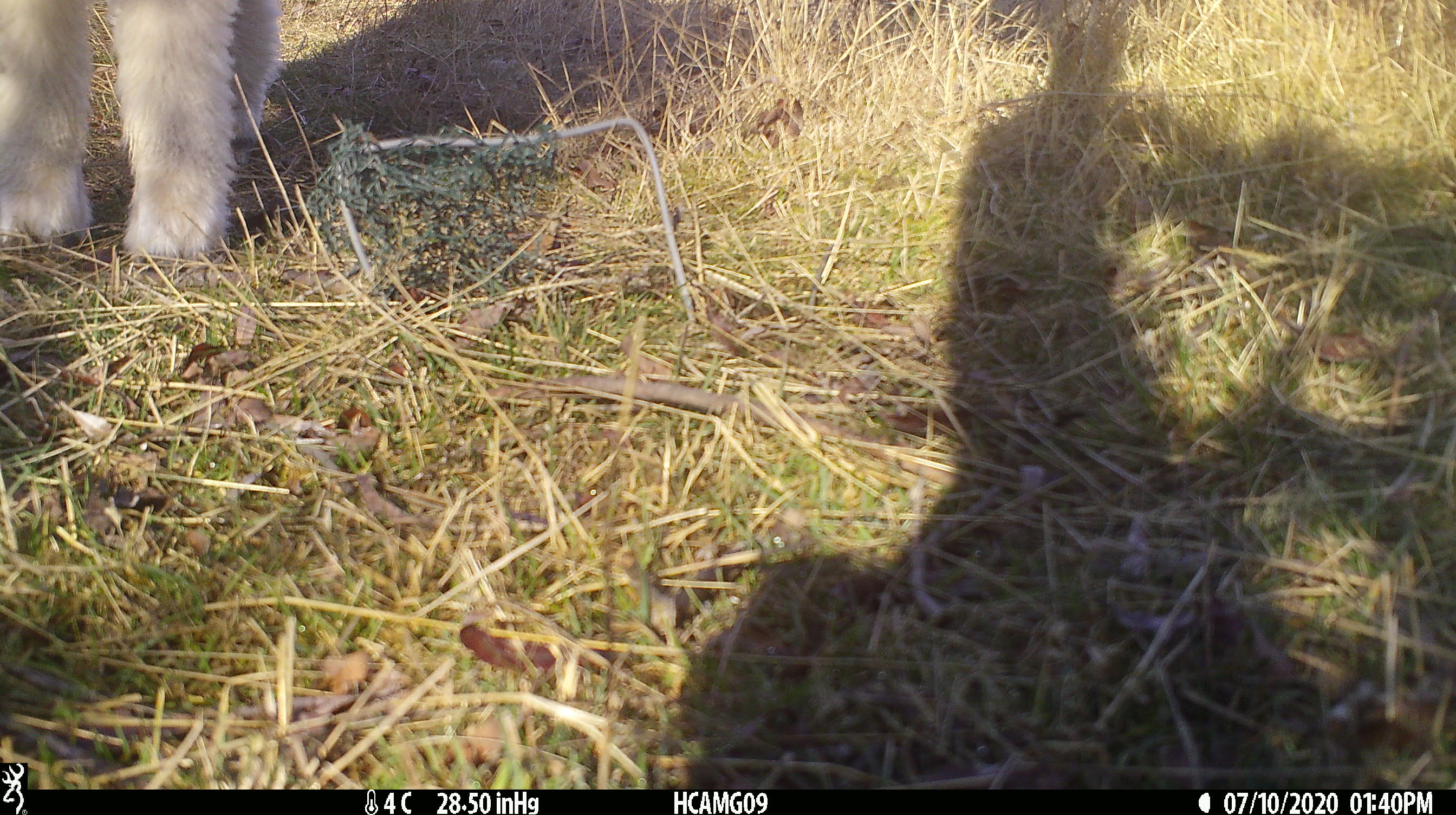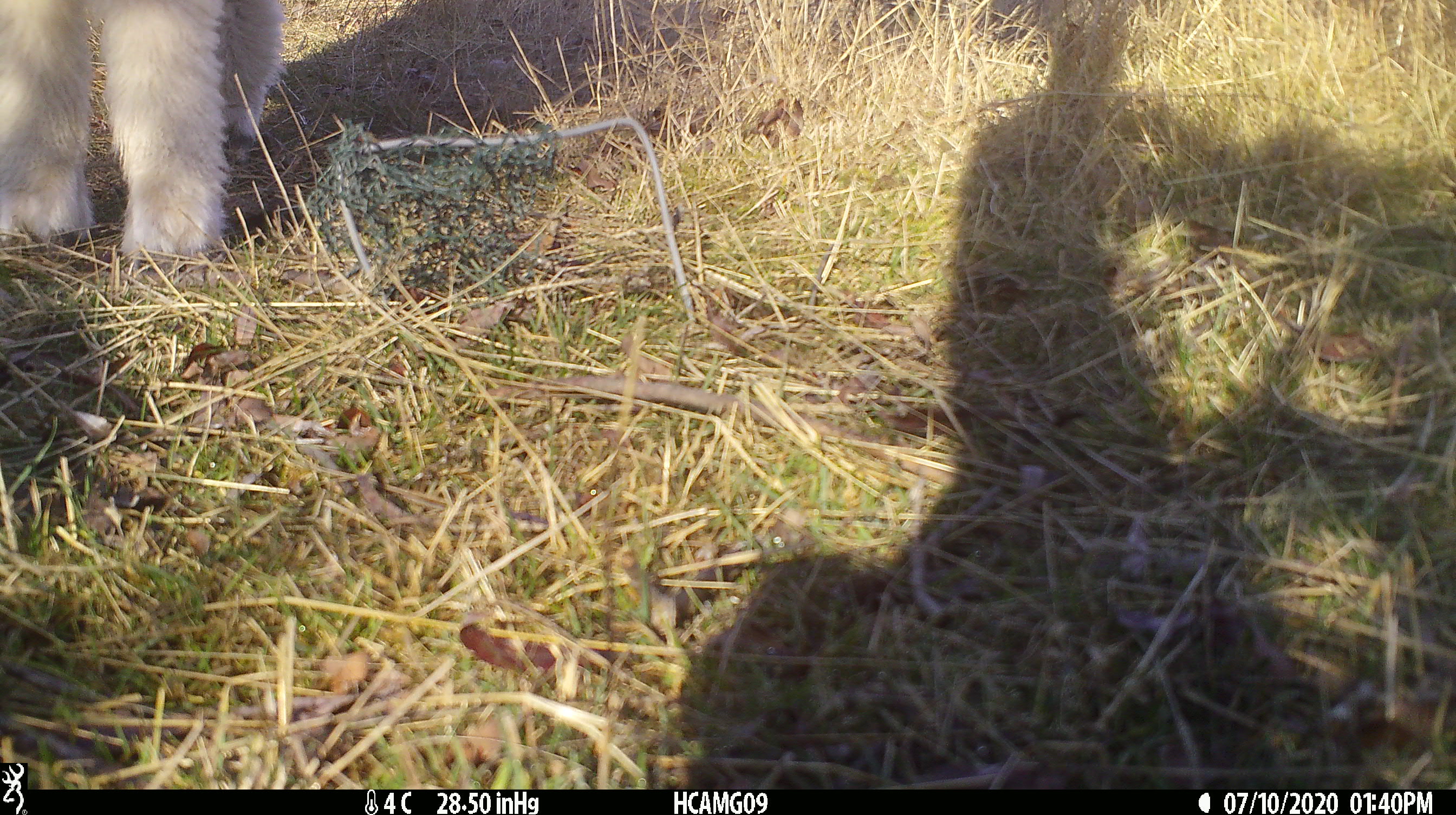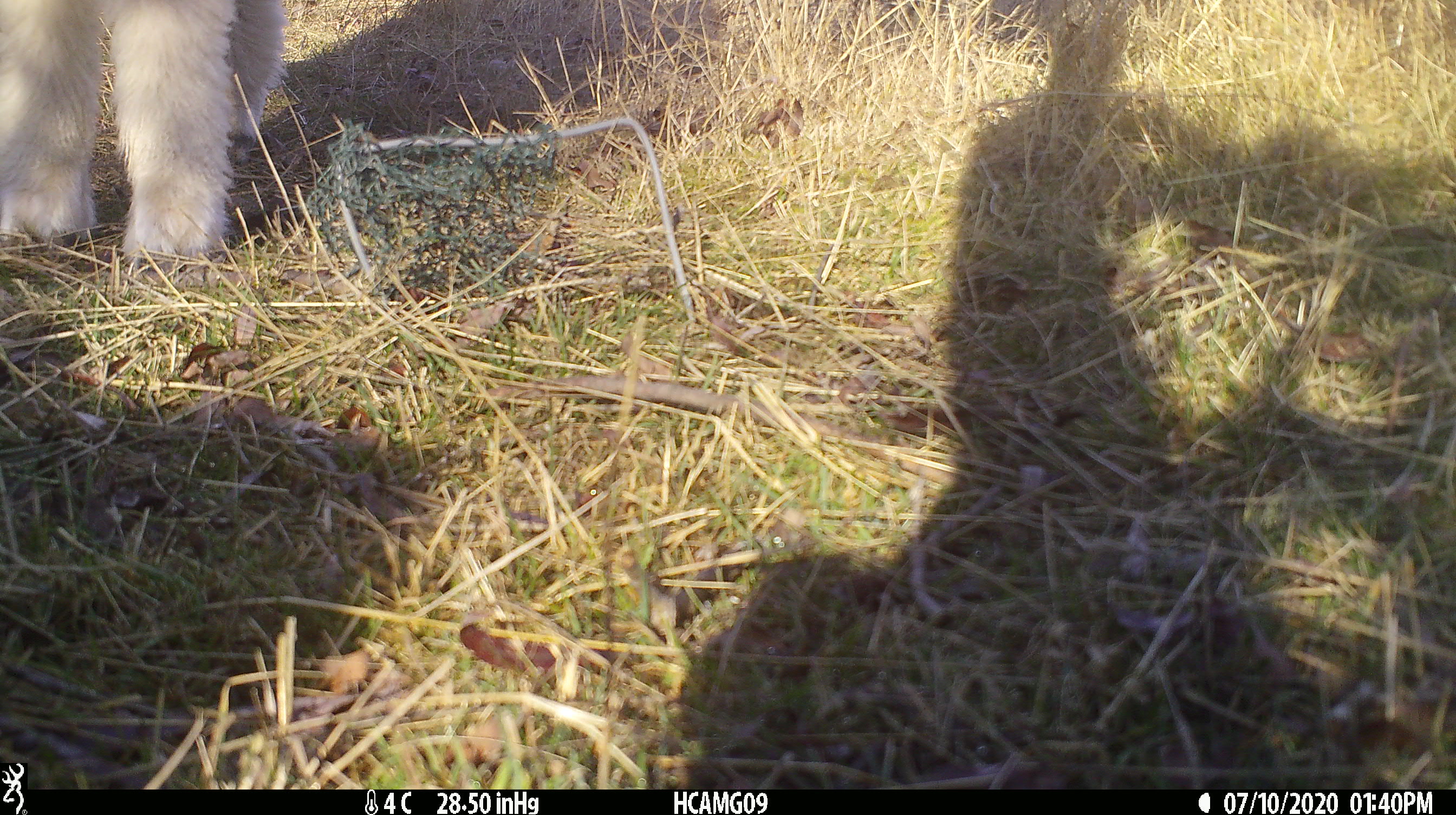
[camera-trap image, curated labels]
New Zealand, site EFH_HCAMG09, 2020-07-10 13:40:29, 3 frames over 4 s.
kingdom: Animalia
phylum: Chordata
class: Mammalia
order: Artiodactyla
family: Bovidae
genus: Ovis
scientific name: Ovis aries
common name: domestic sheep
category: sheep